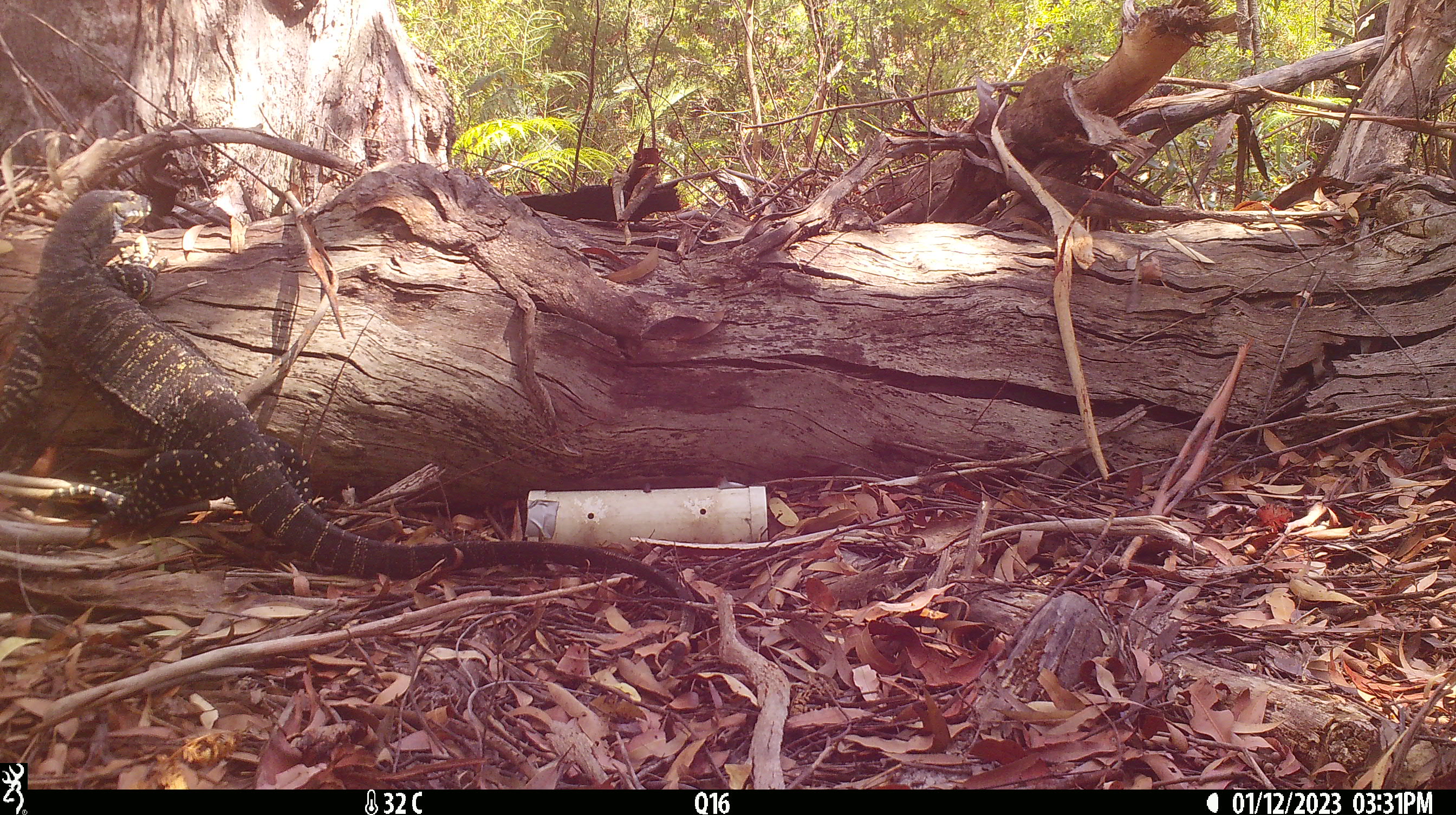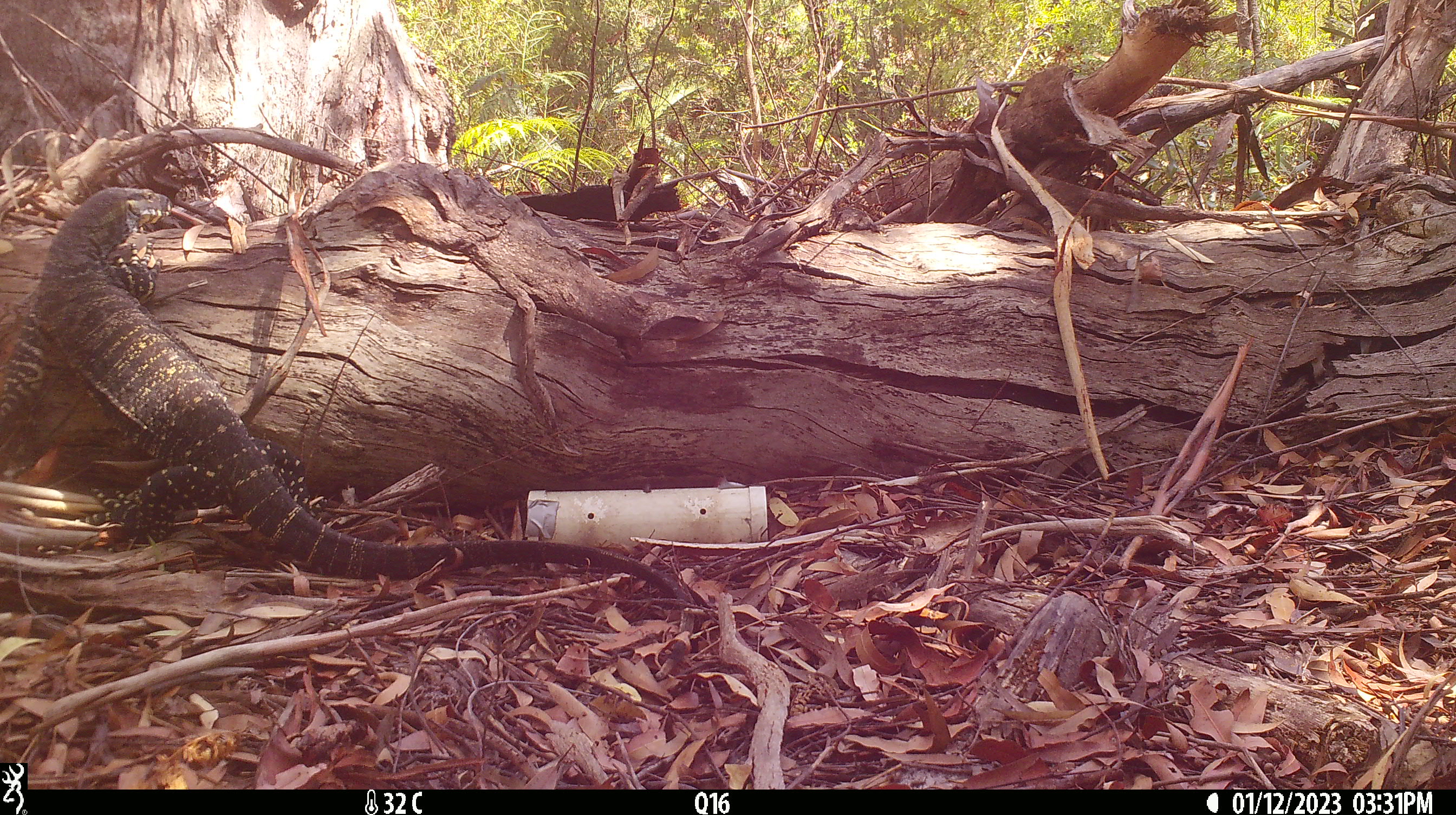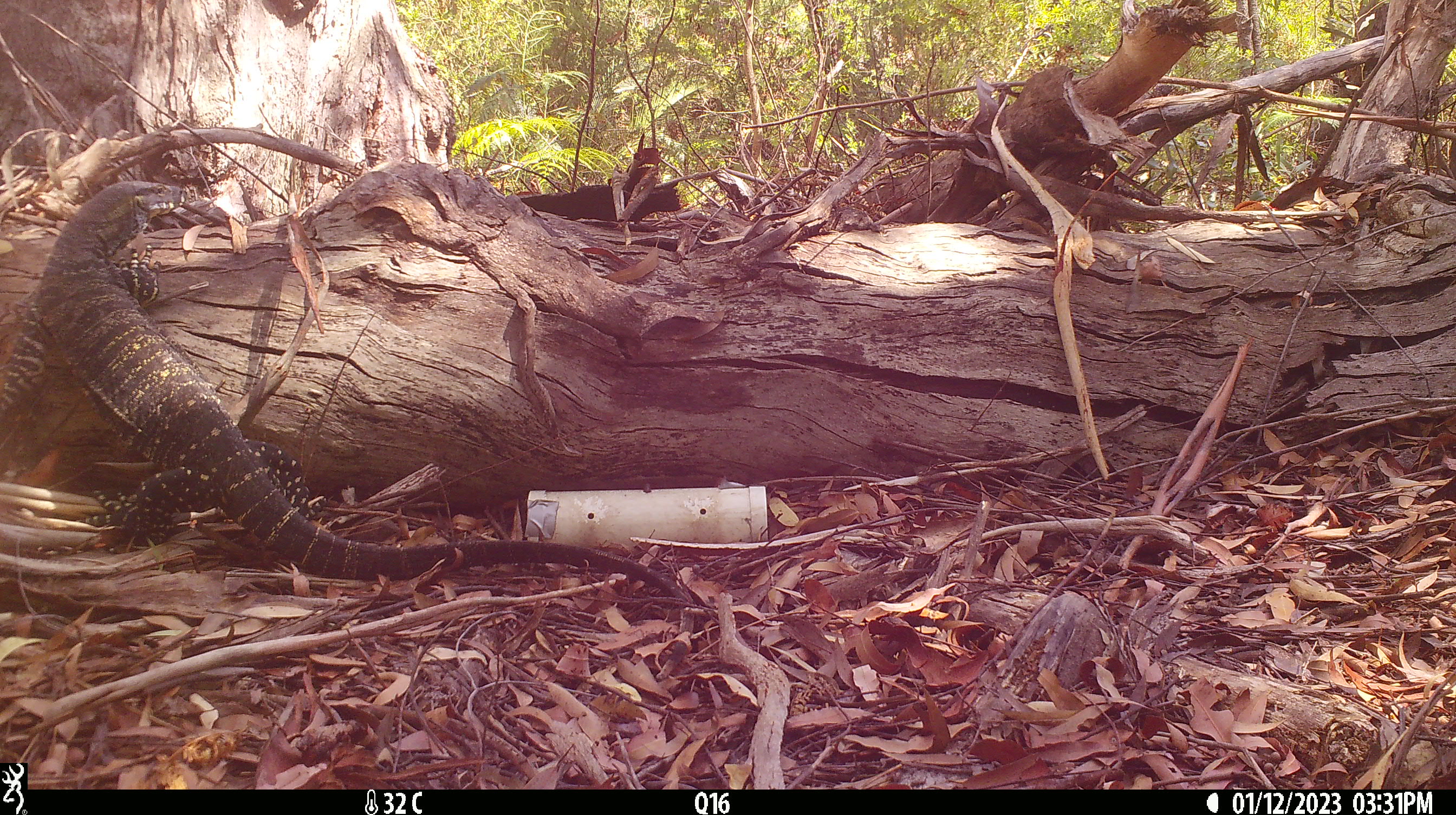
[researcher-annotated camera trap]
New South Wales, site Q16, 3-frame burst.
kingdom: Animalia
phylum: Chordata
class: Reptilia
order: Squamata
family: Varanidae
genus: Varanus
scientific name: Varanus varius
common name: lace monitor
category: goanna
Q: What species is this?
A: Goanna (lace monitor) (Varanus varius).